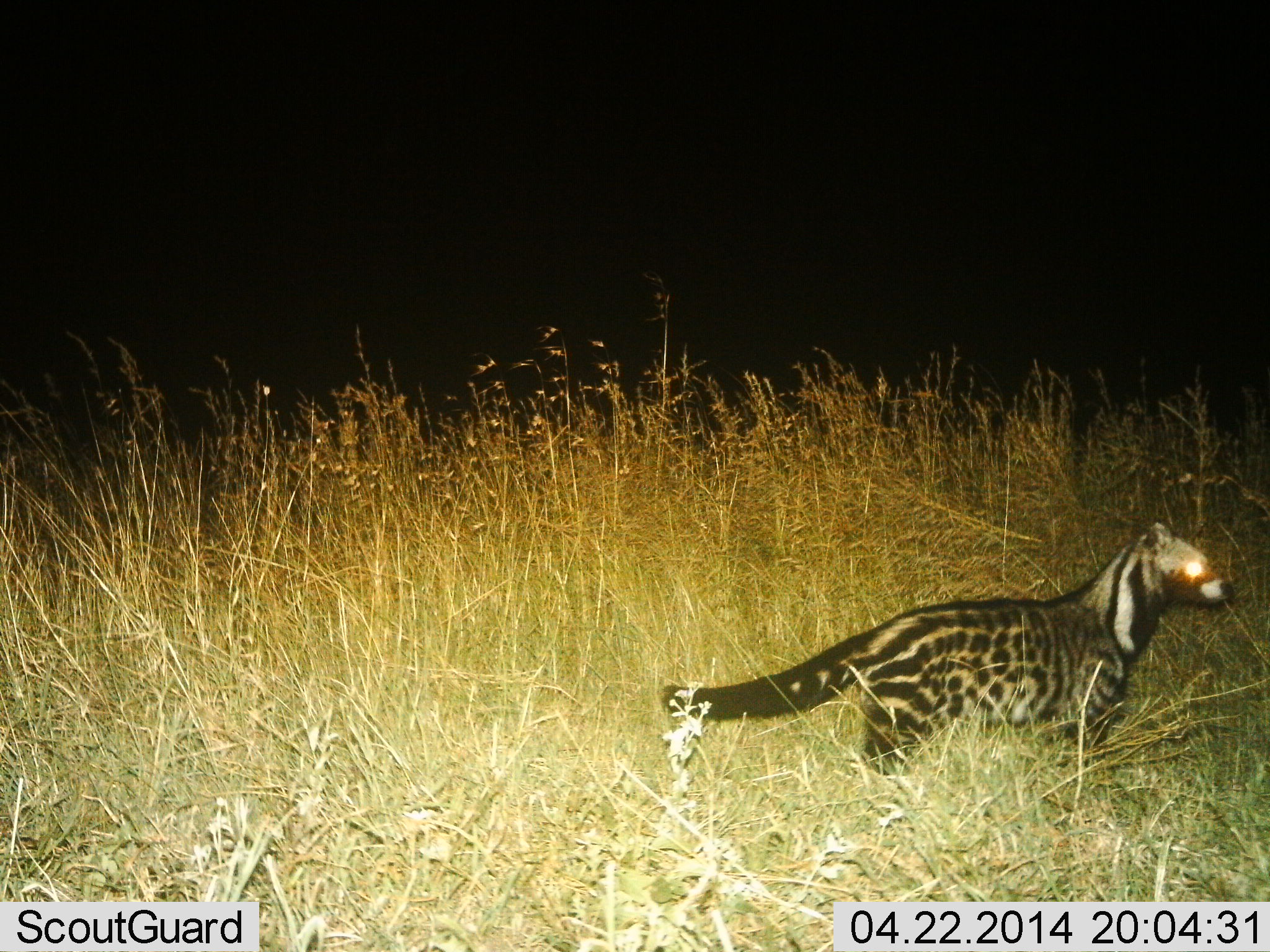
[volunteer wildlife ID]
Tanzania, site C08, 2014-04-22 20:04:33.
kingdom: Animalia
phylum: Chordata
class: Mammalia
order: Carnivora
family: Viverridae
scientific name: Viverridae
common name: civet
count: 1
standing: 80%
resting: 0%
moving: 20%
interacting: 0%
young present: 0%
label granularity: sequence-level